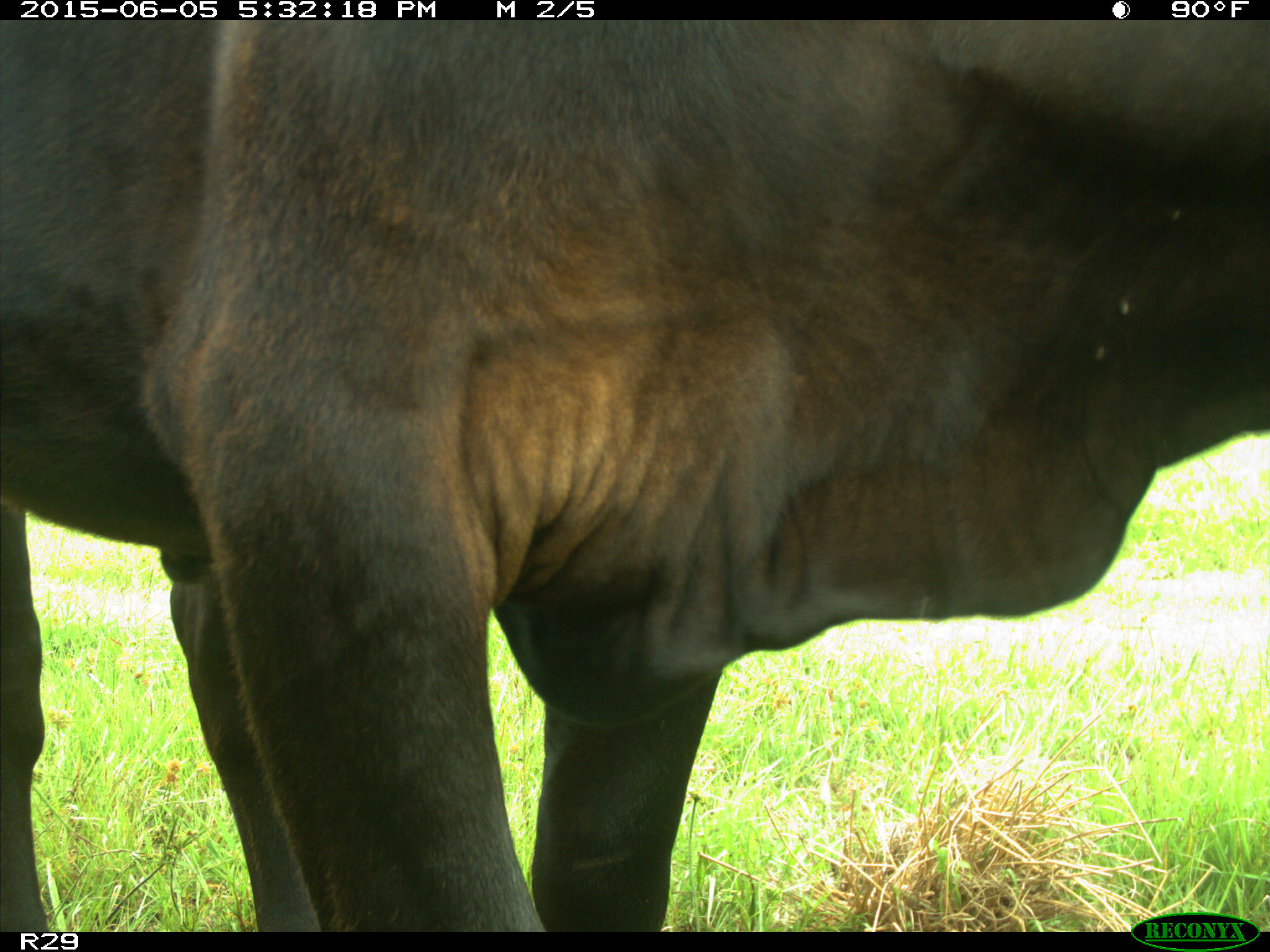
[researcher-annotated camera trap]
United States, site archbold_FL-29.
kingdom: Animalia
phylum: Chordata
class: Mammalia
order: Artiodactyla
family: Bovidae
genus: Bos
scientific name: Bos taurus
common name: domestic cow